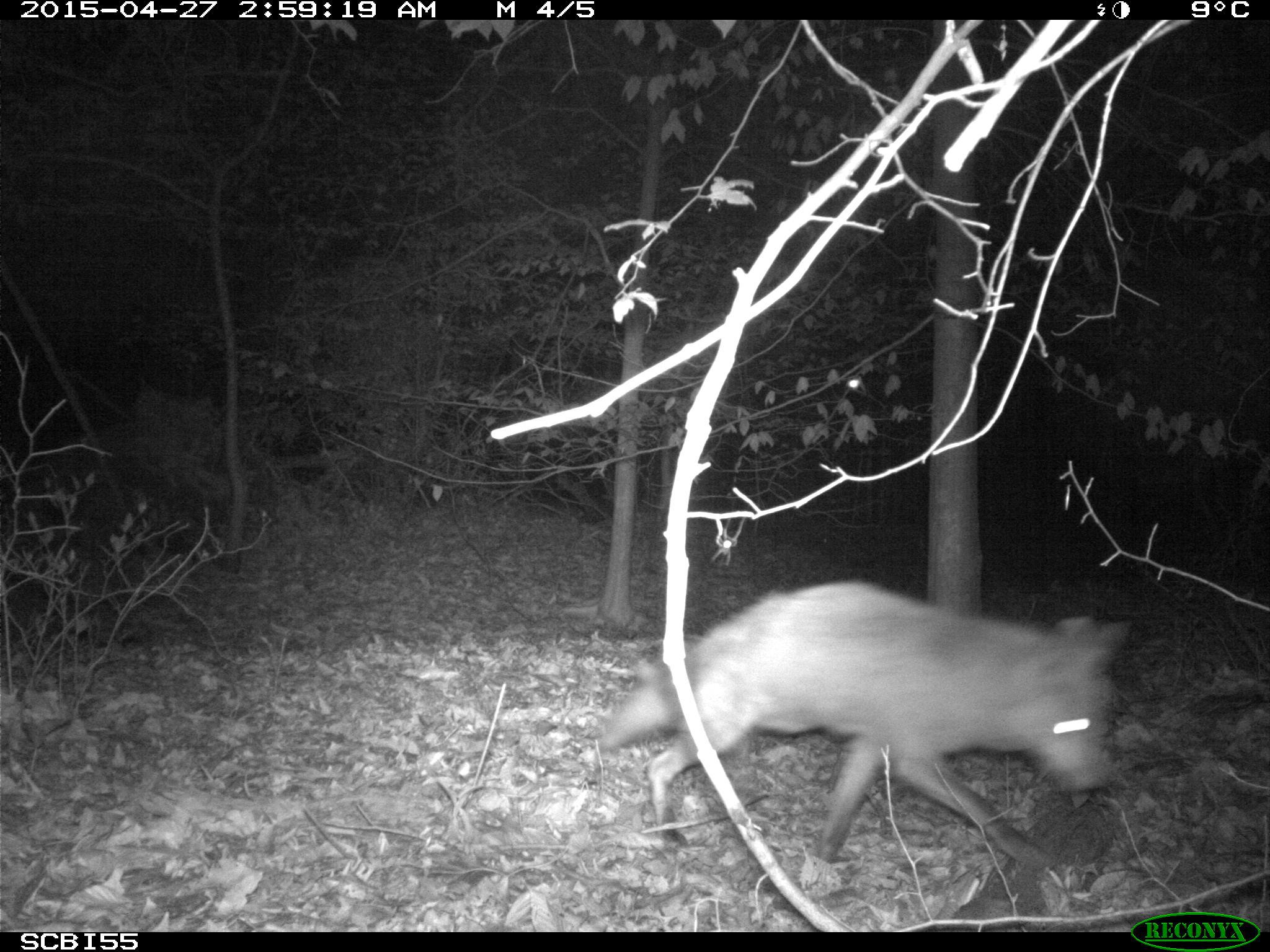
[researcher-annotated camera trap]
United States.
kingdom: Animalia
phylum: Chordata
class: Mammalia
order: Carnivora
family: Canidae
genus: Vulpes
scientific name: Vulpes vulpes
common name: red fox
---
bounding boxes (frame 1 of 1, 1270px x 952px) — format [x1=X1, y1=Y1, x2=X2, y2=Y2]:
Red Fox: [x1=596, y1=571, x2=1129, y2=892]